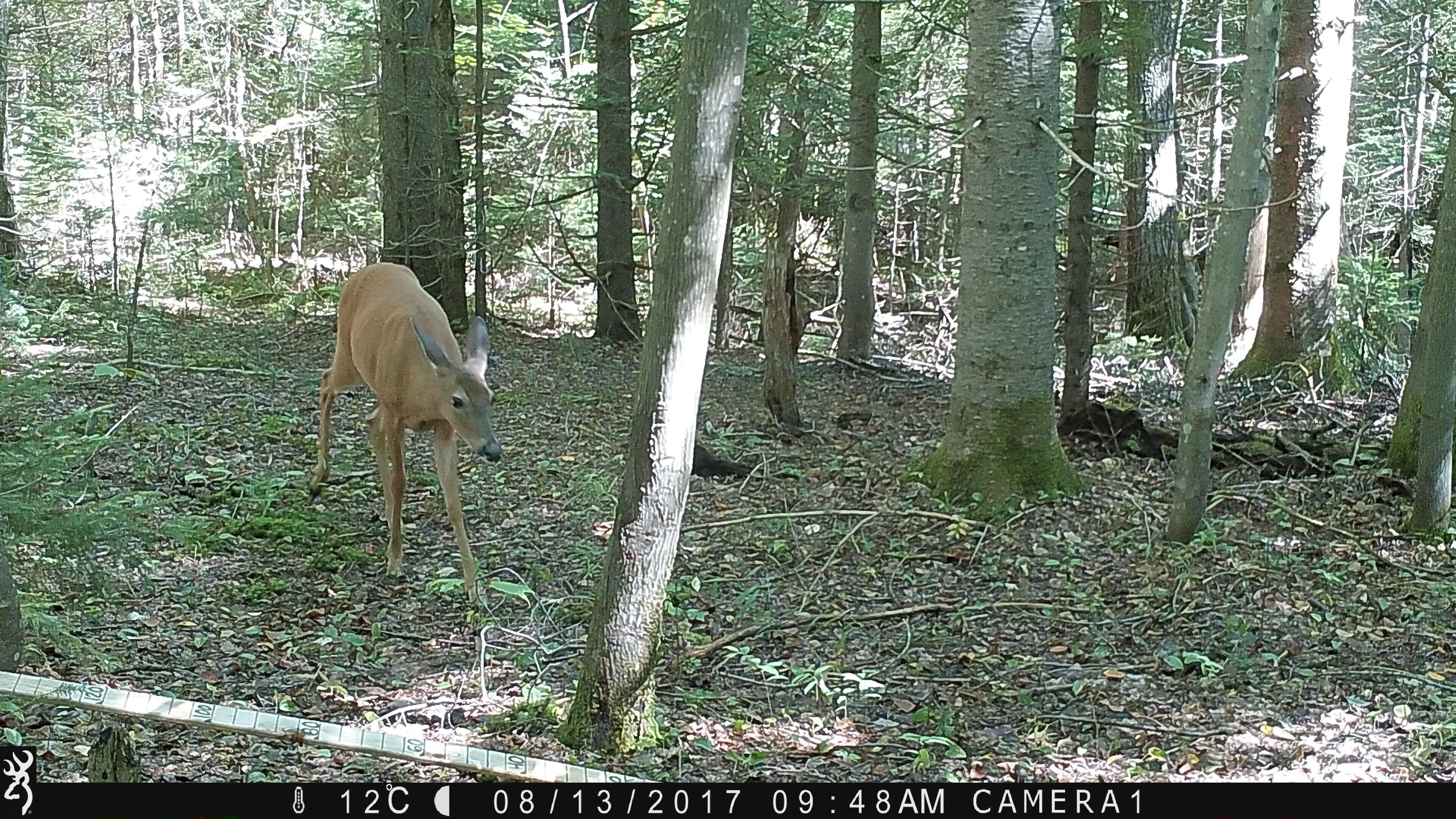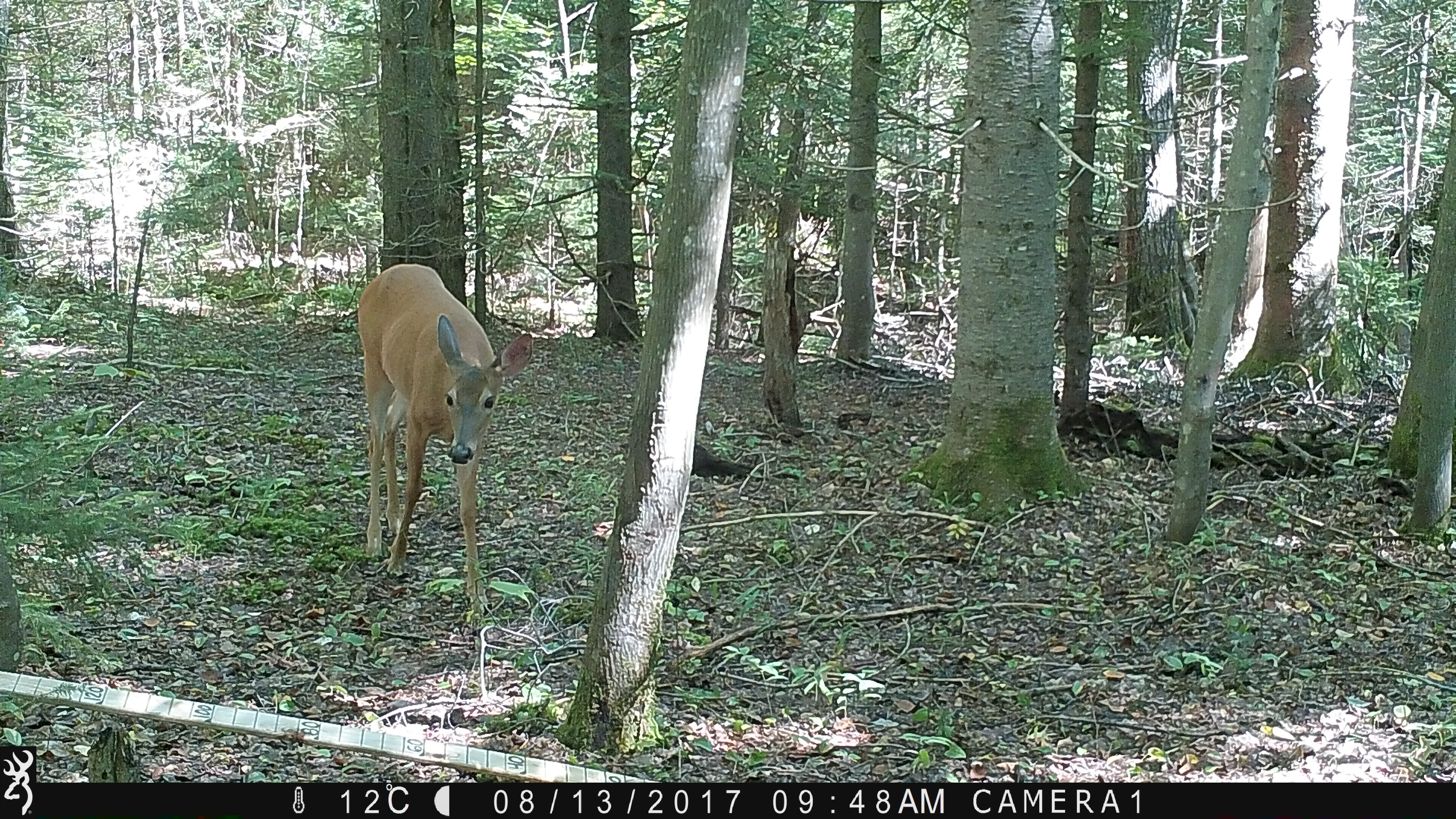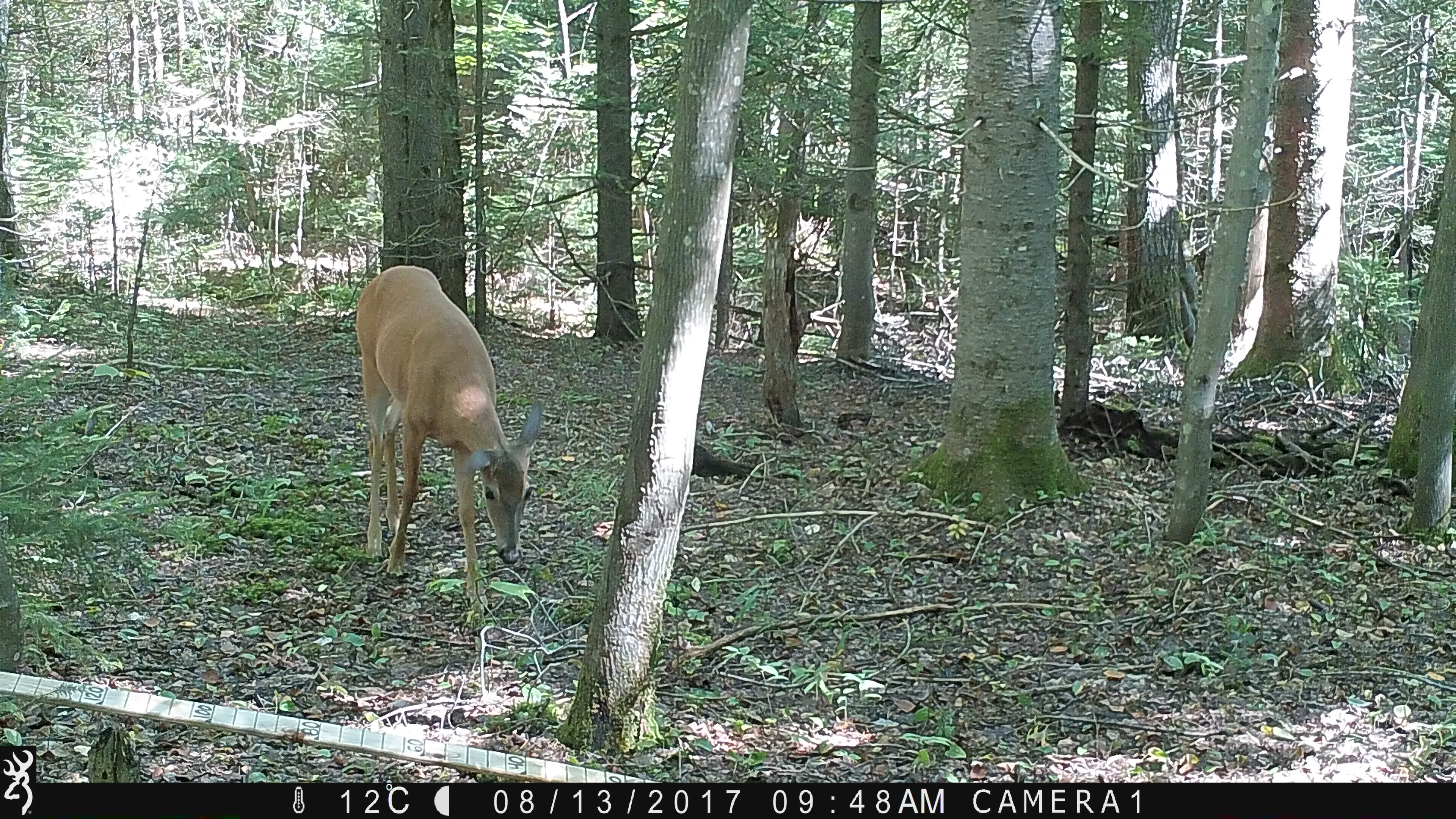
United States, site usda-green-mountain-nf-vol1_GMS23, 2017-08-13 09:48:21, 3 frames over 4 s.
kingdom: Animalia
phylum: Chordata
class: Mammalia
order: Artiodactyla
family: Cervidae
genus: Odocoileus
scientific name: Odocoileus virginianus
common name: white-tailed deer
White-tailed deer (Odocoileus virginianus).